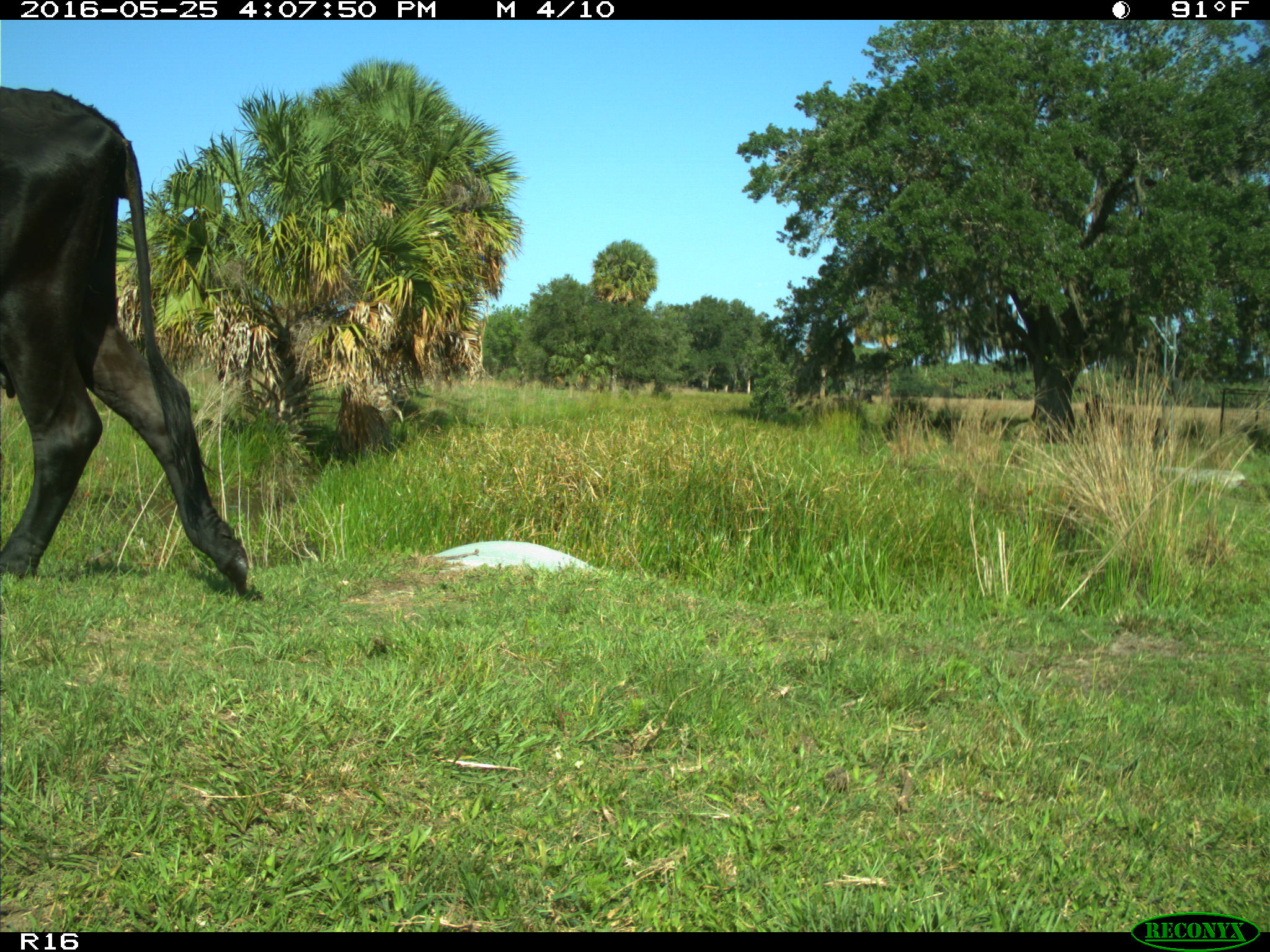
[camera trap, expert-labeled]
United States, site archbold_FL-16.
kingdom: Animalia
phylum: Chordata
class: Mammalia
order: Artiodactyla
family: Bovidae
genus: Bos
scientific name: Bos taurus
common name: domestic cow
Bos taurus (domestic cow).